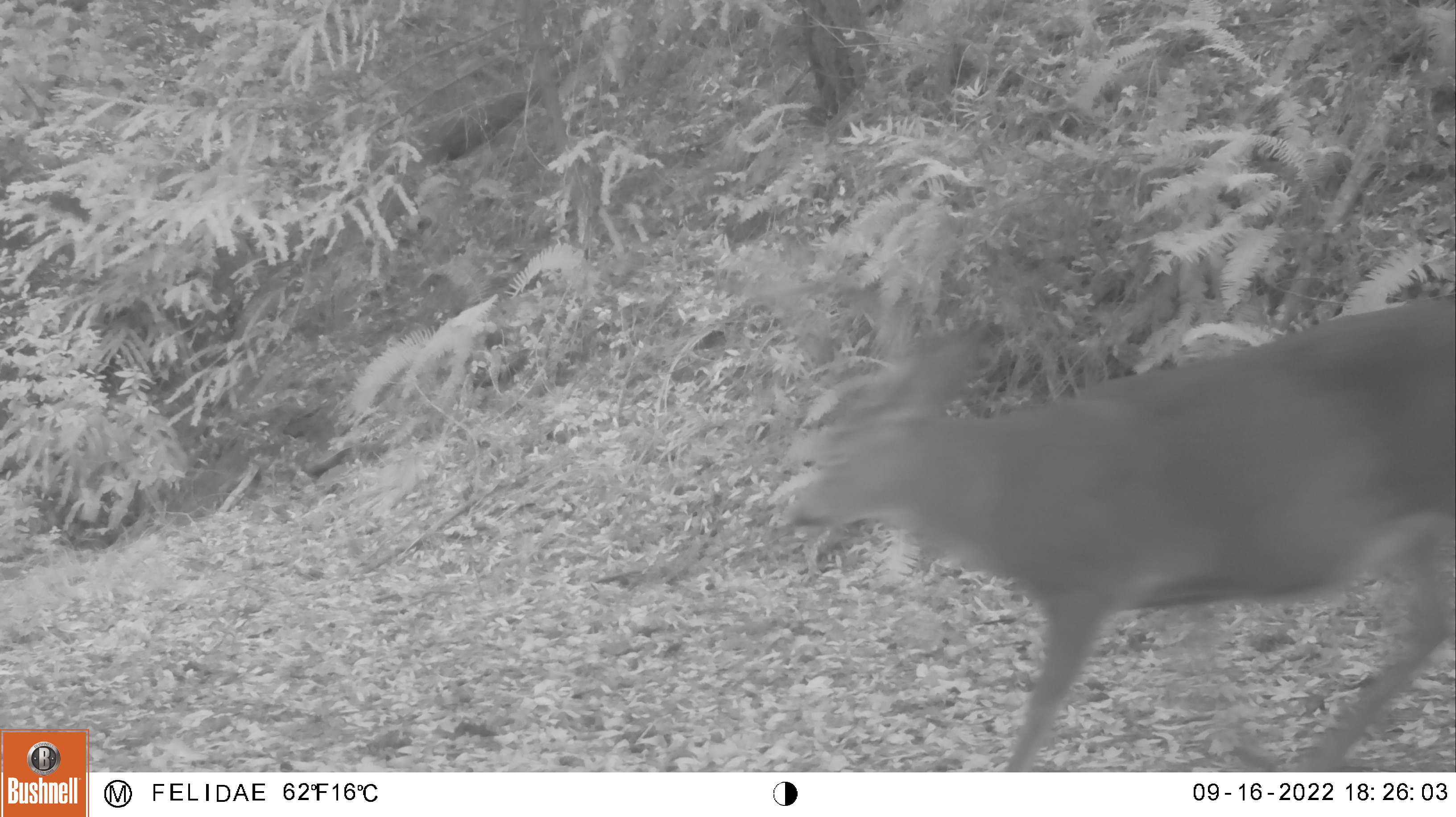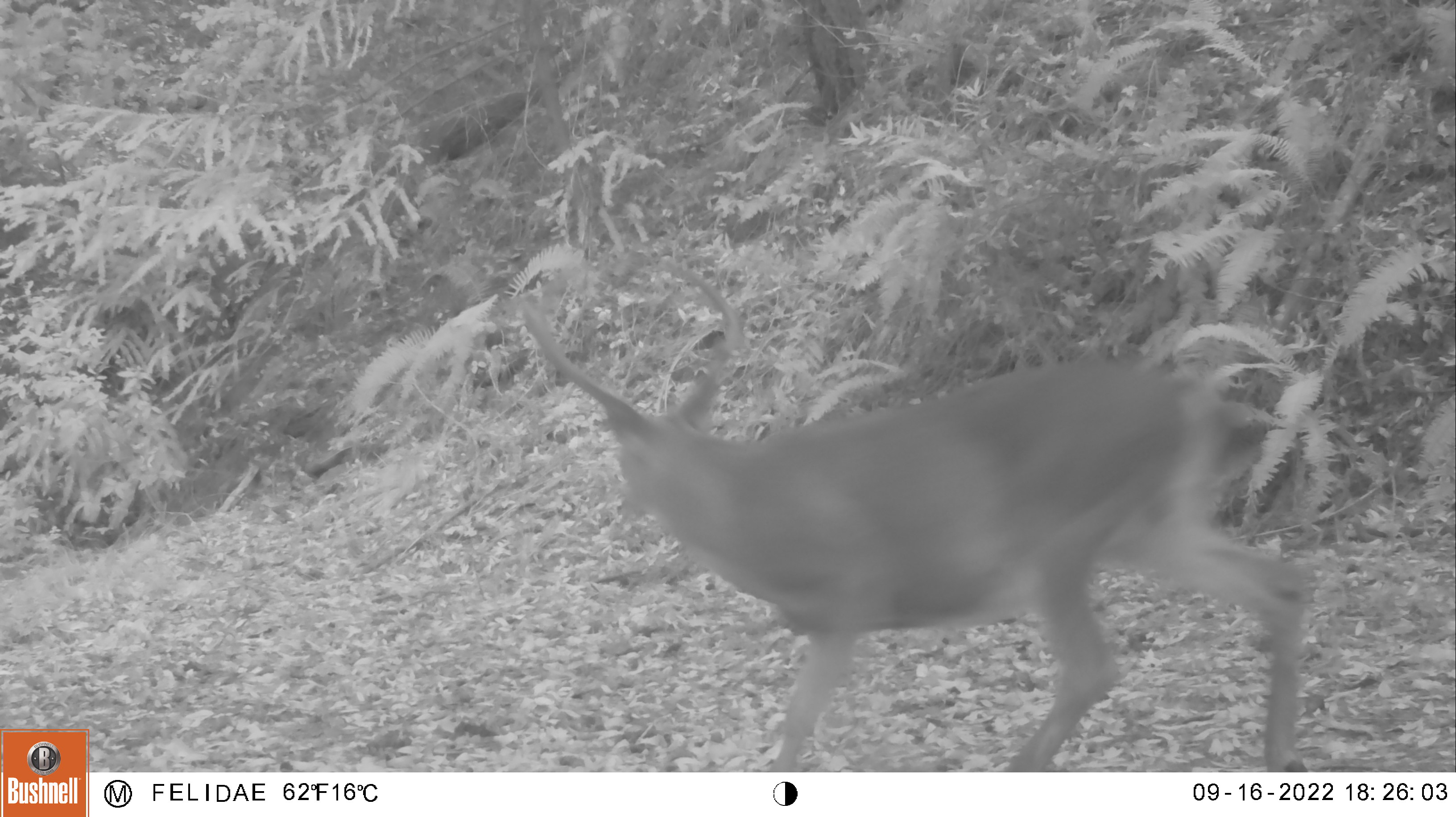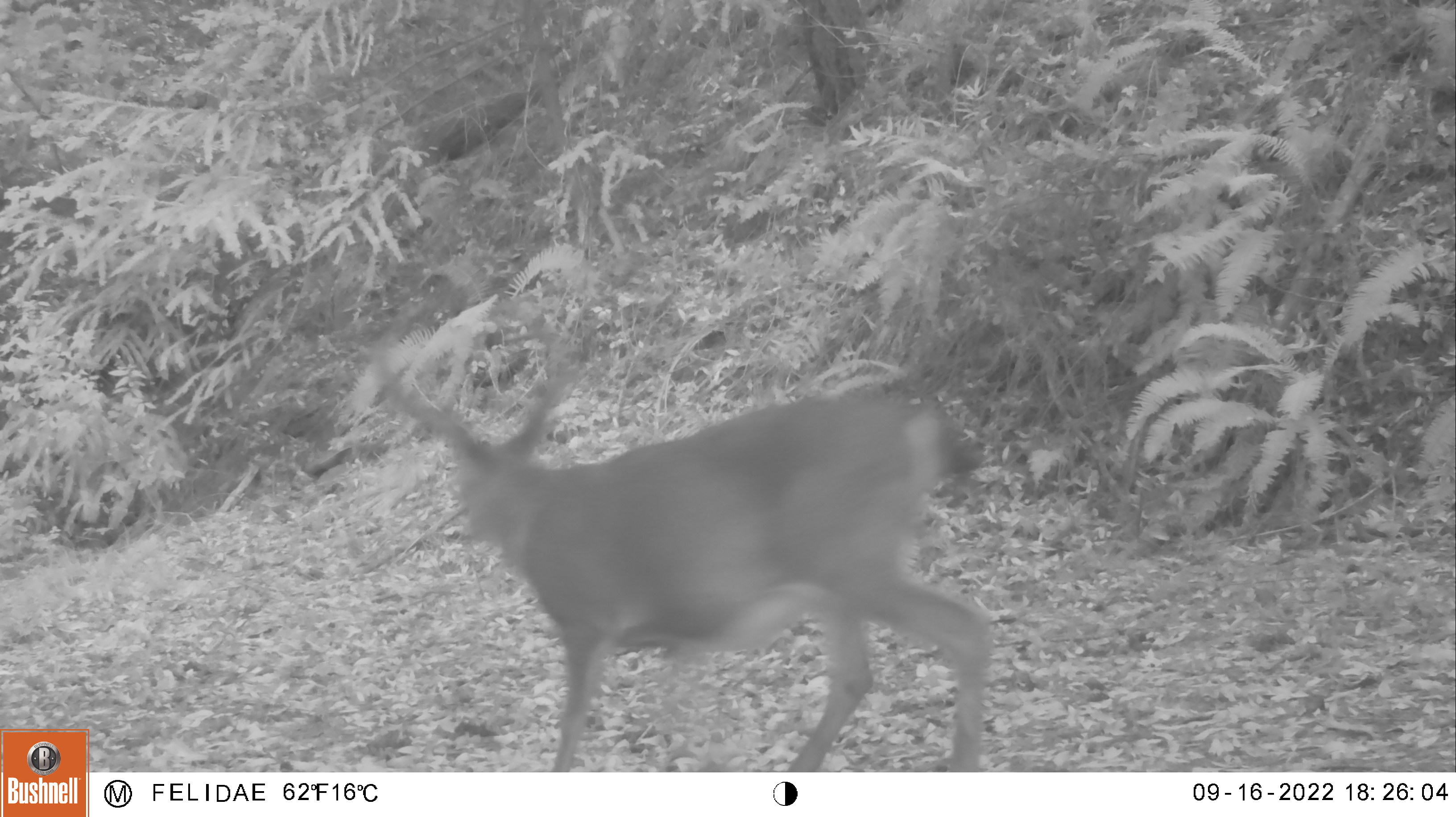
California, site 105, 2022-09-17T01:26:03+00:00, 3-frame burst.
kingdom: Animalia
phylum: Chordata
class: Mammalia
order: Artiodactyla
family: Cervidae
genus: Odocoileus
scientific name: Odocoileus hemionus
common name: mule deer